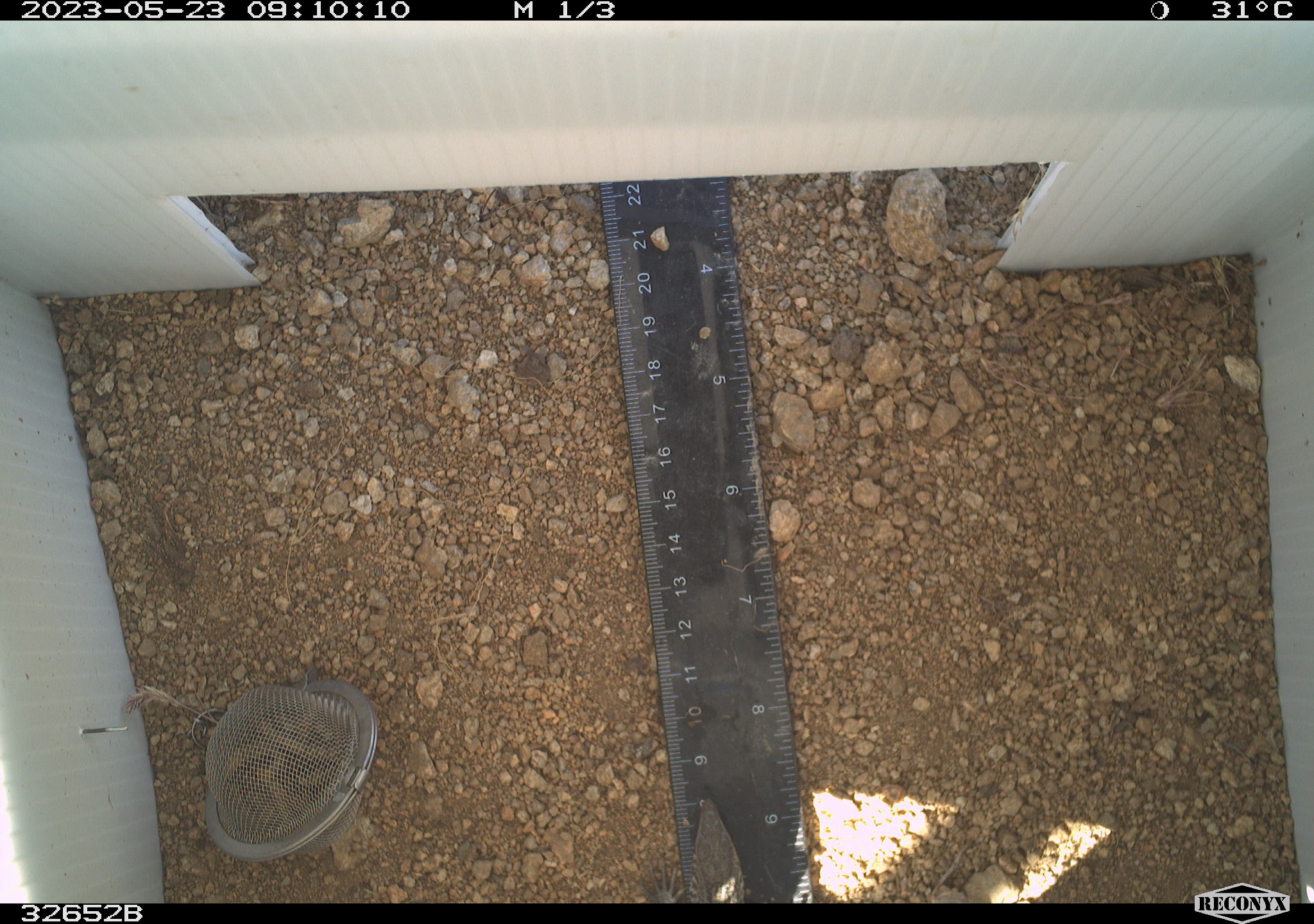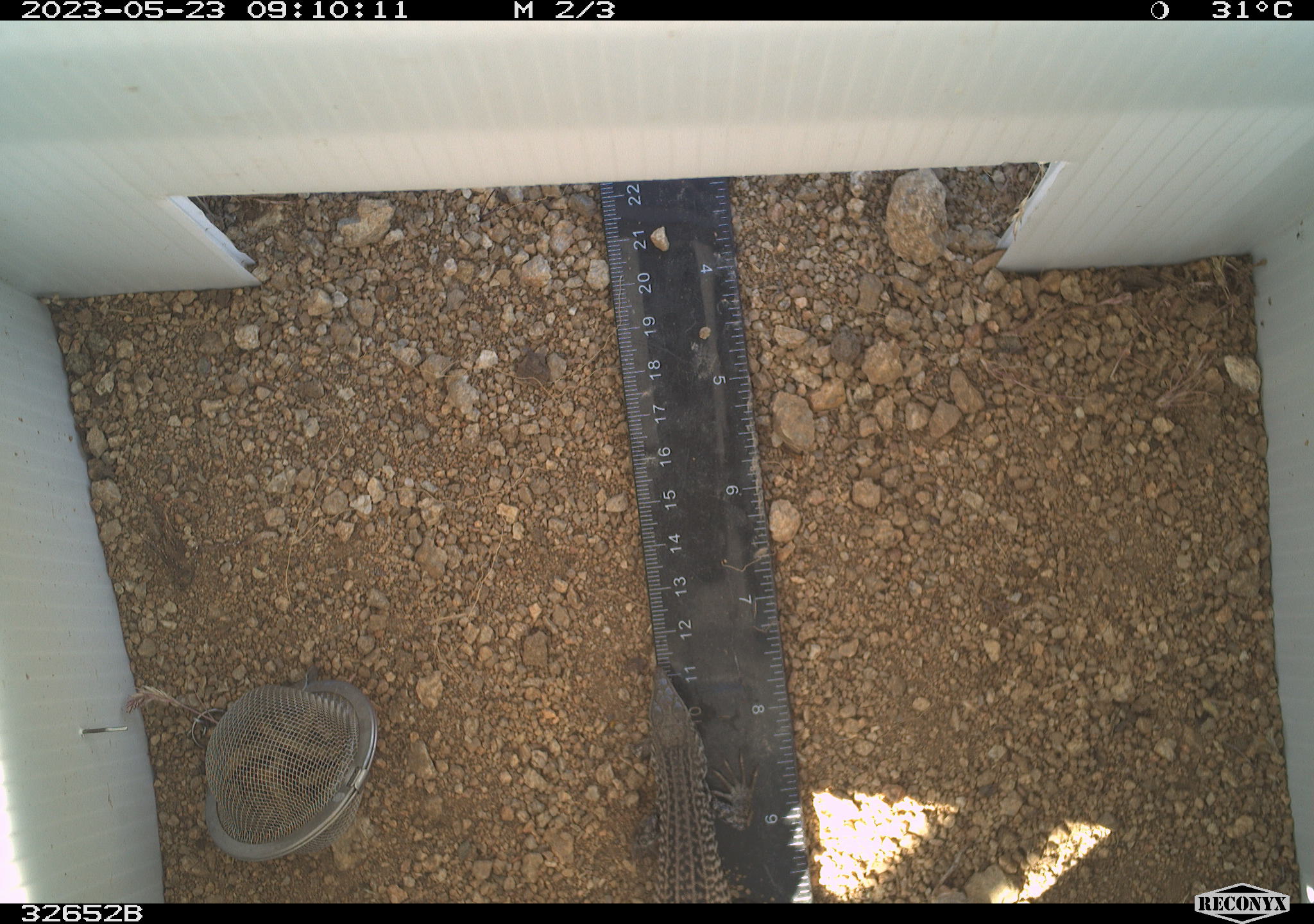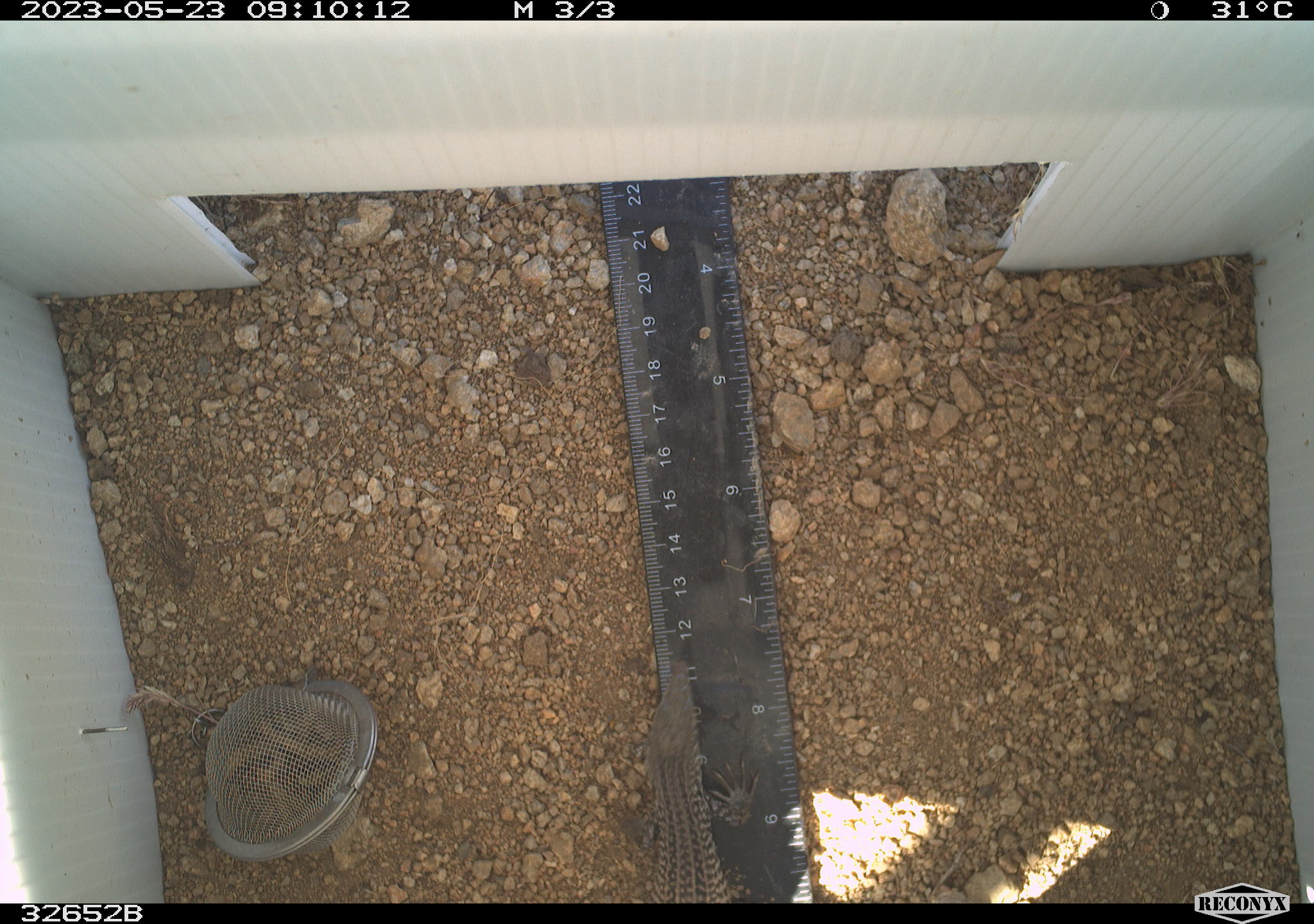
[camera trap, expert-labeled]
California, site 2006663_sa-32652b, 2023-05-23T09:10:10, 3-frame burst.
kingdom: Animalia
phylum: Chordata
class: Reptilia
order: Squamata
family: Teiidae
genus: Aspidoscelis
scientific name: Aspidoscelis tigris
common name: western whiptail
Western whiptail (Aspidoscelis tigris).